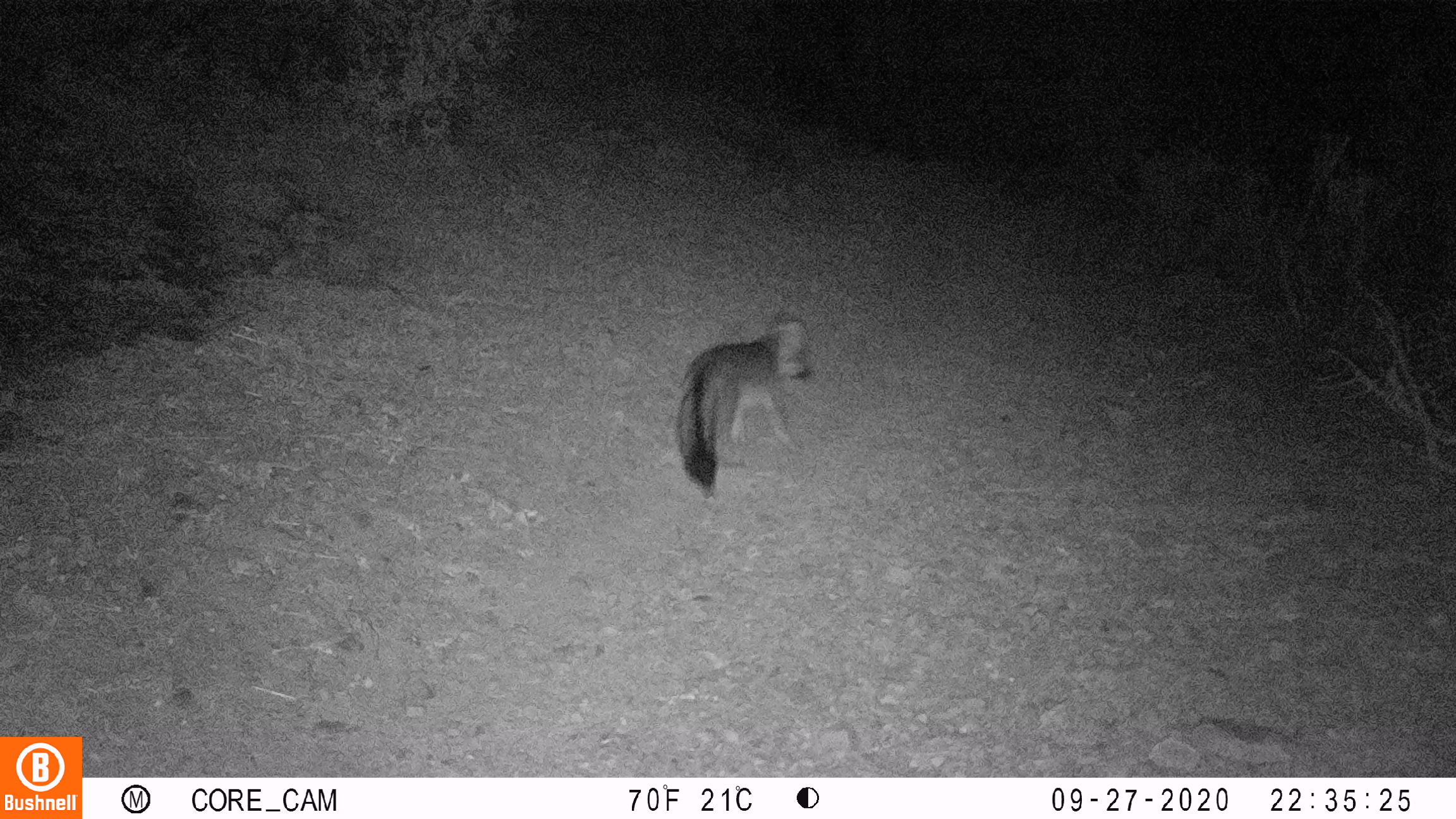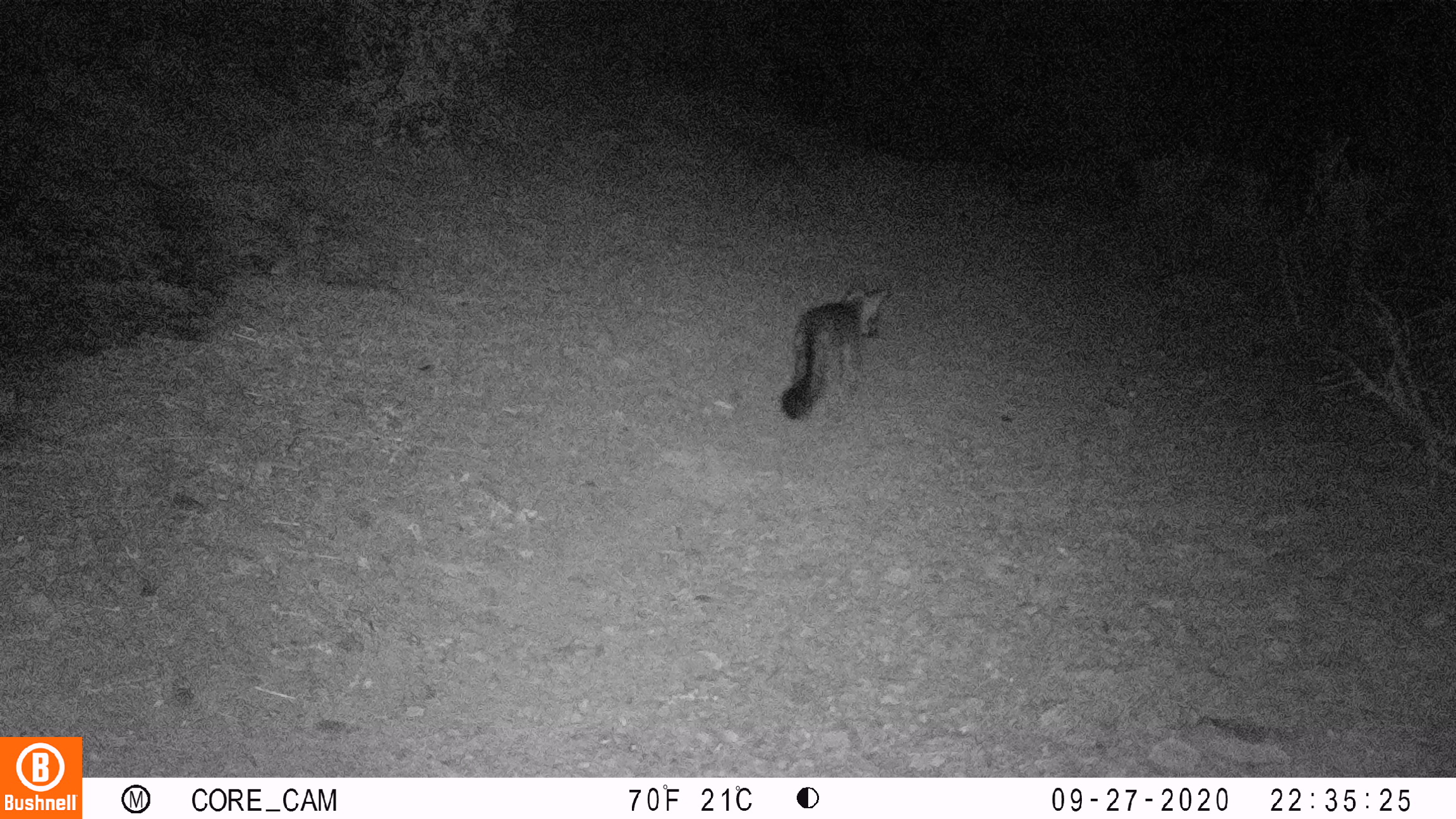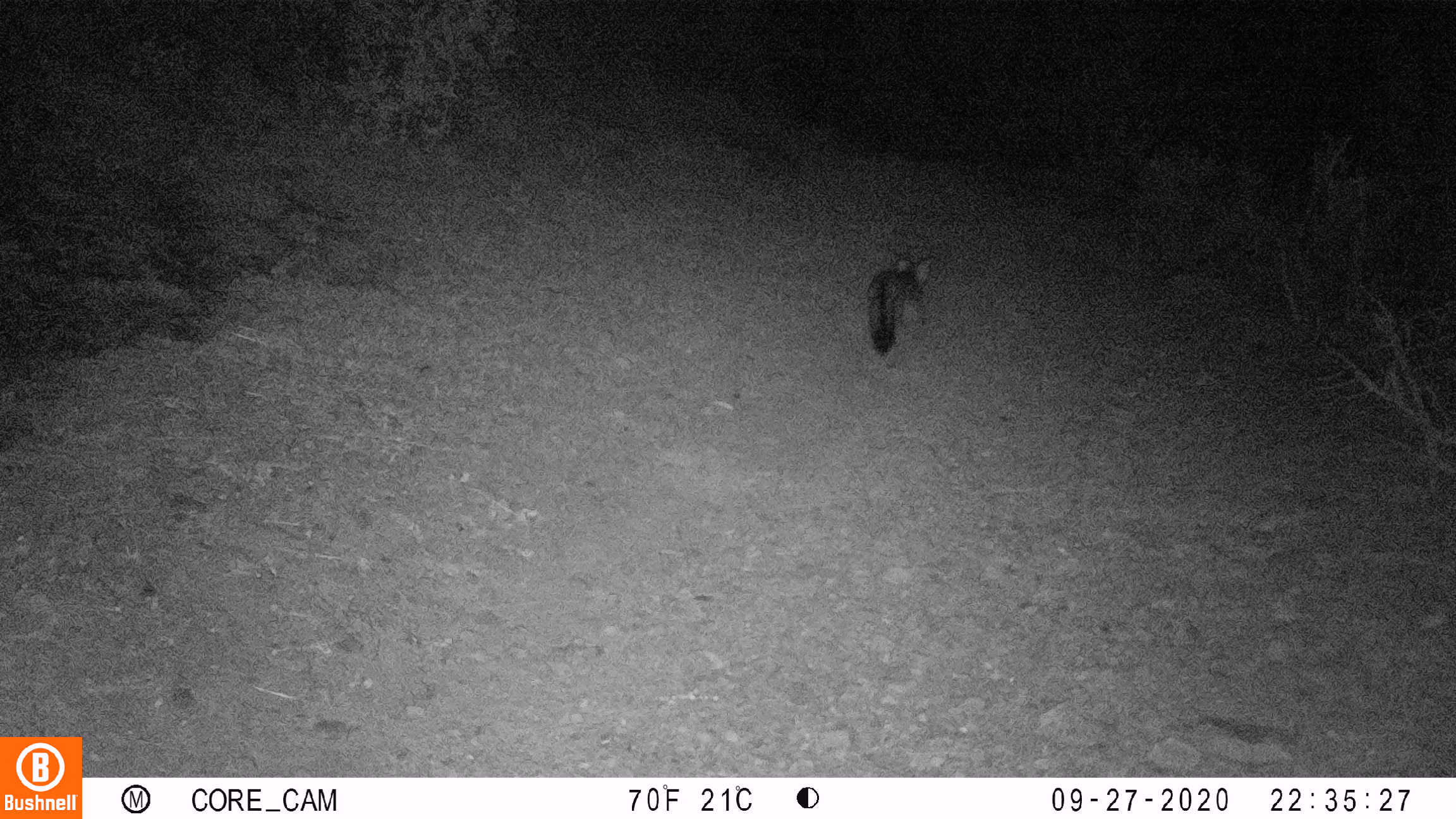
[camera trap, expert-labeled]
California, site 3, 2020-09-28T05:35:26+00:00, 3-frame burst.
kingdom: Animalia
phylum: Chordata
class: Mammalia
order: Carnivora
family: Canidae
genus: Urocyon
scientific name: Urocyon cinereoargenteus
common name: gray fox